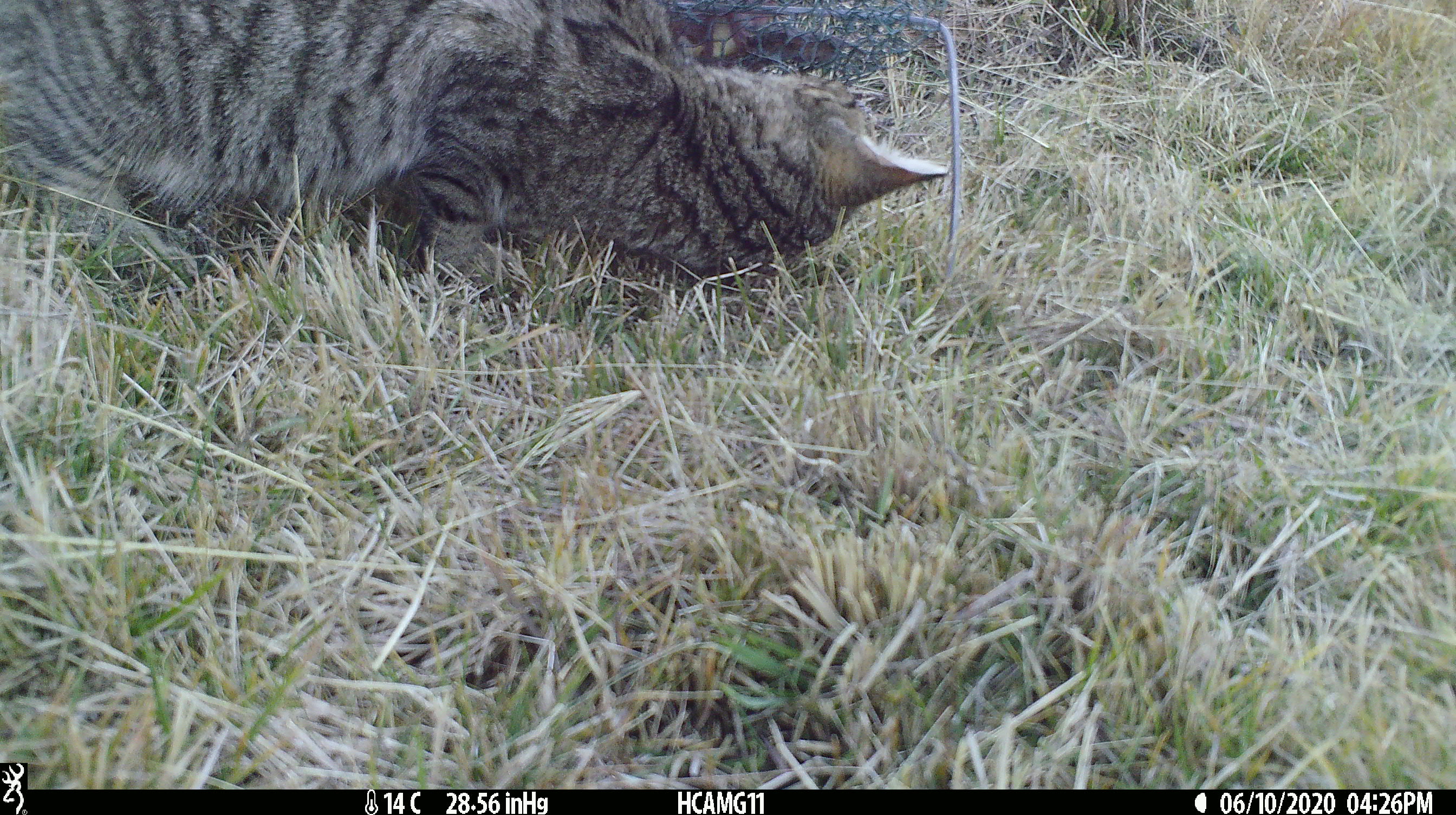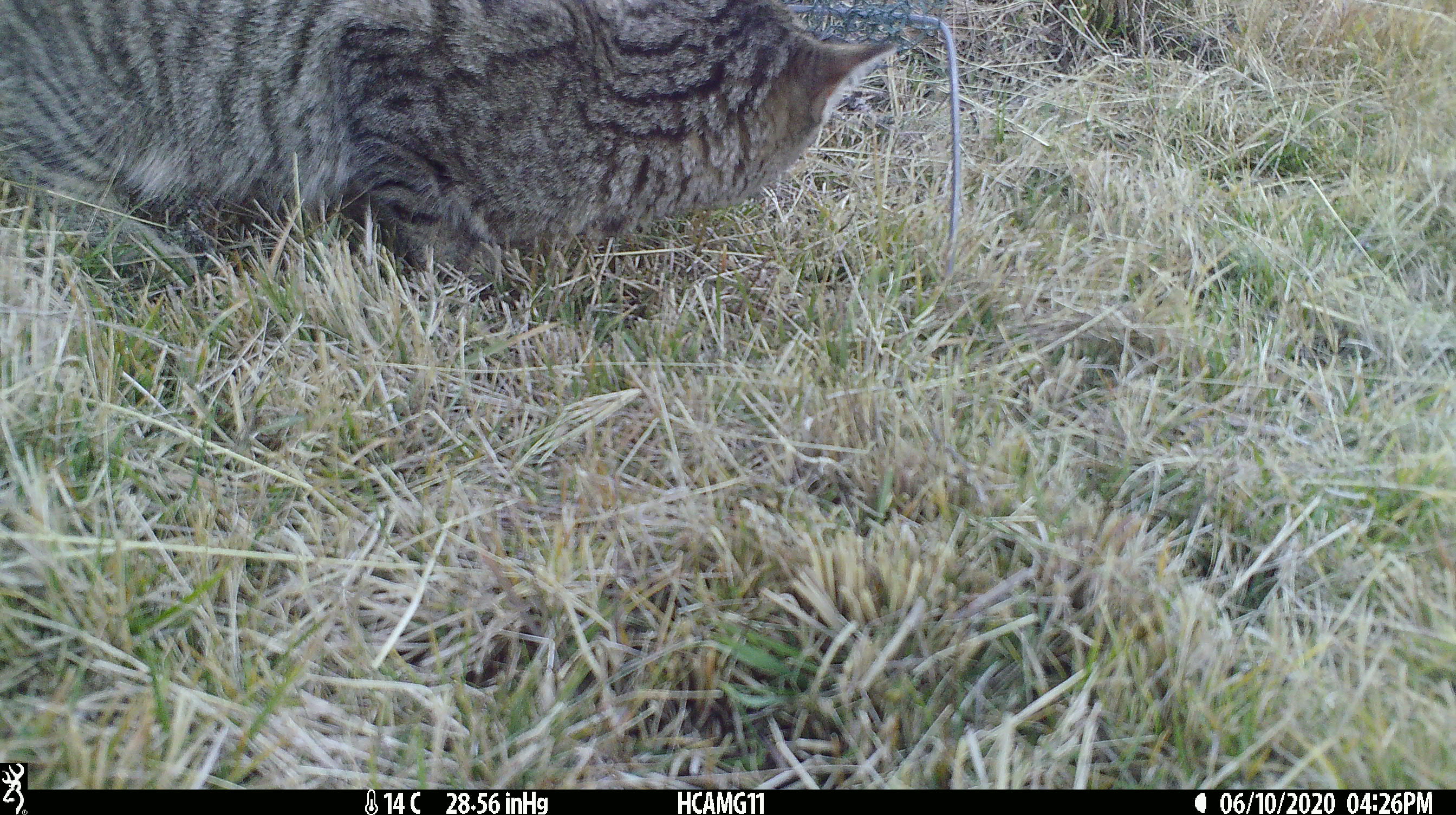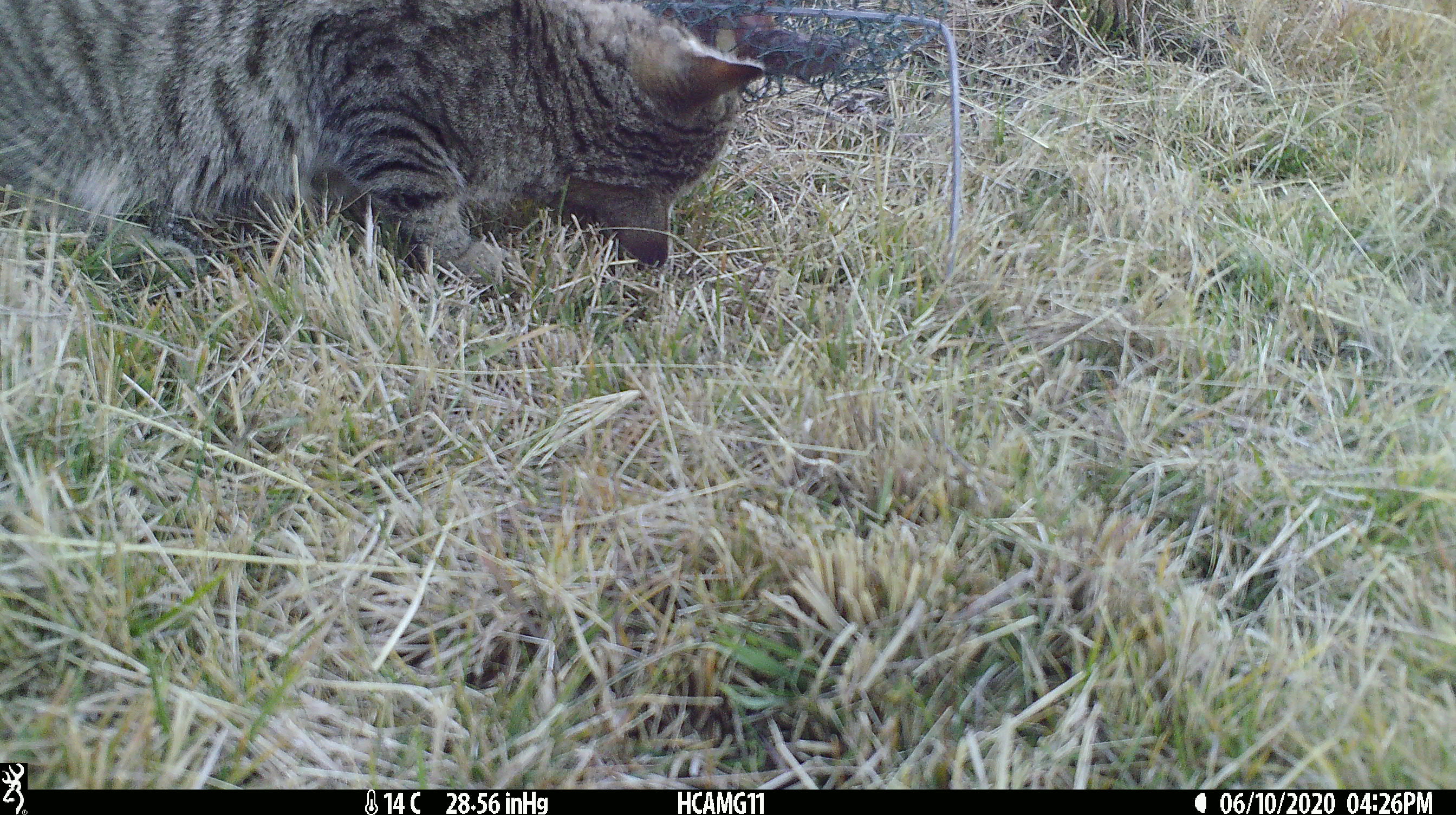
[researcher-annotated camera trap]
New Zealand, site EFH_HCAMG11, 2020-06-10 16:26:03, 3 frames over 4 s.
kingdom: Animalia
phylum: Chordata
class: Mammalia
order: Carnivora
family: Felidae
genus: Felis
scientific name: Felis catus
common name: domestic cat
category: cat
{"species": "cat (domestic cat) (Felis catus)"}